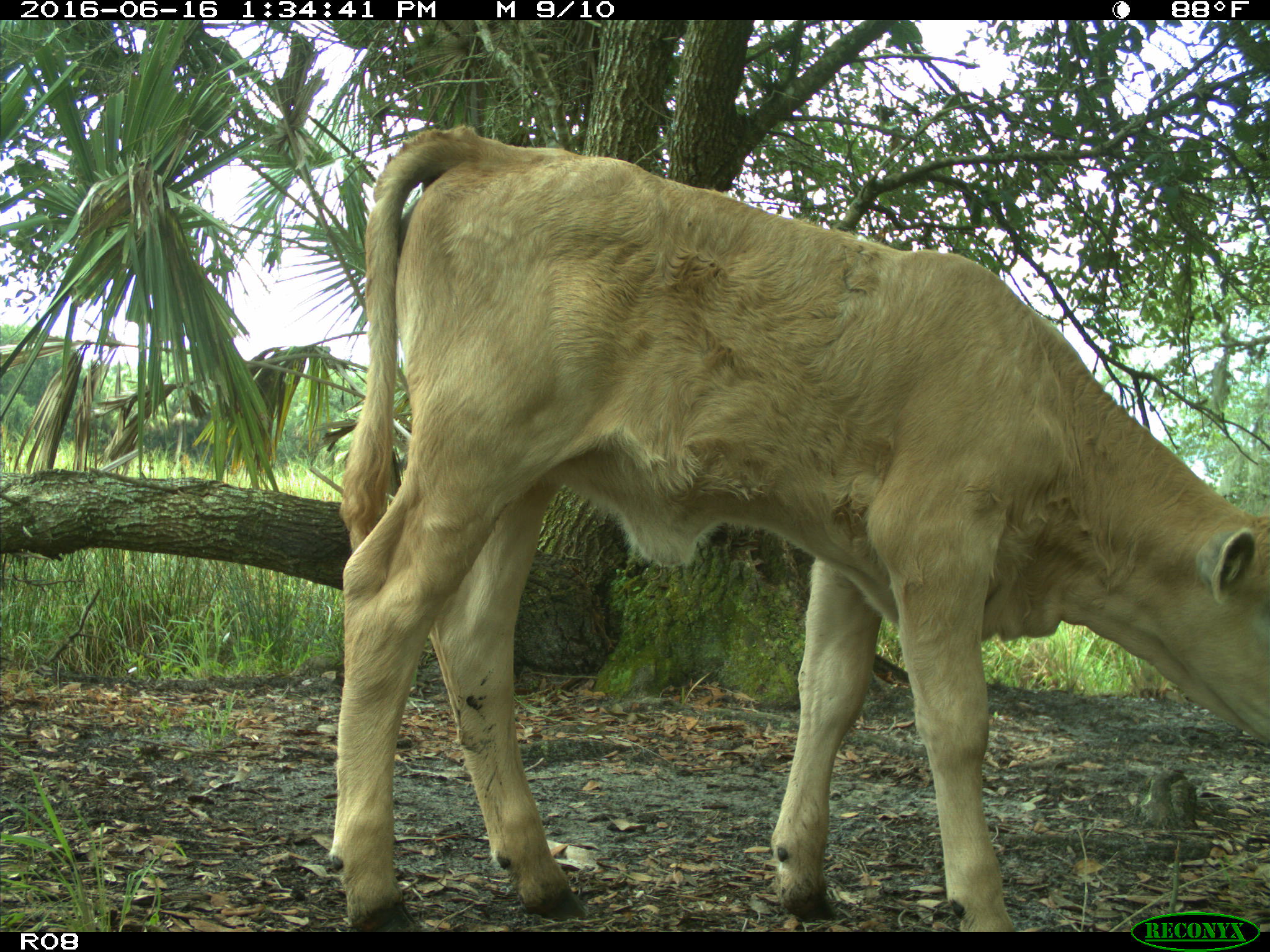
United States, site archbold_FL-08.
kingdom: Animalia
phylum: Chordata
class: Mammalia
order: Artiodactyla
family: Bovidae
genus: Bos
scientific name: Bos taurus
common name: domestic cow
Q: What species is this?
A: Bos taurus (domestic cow).